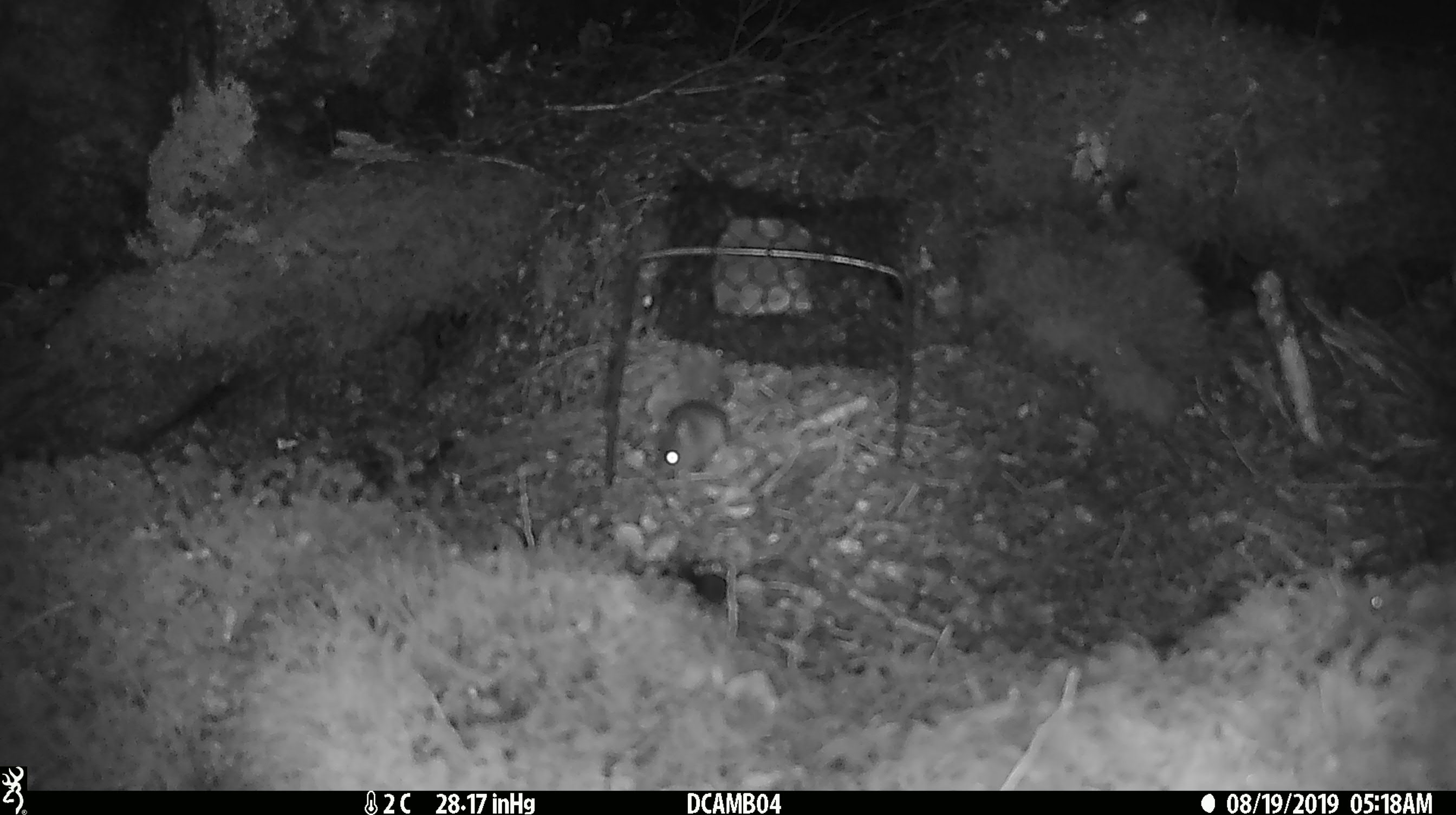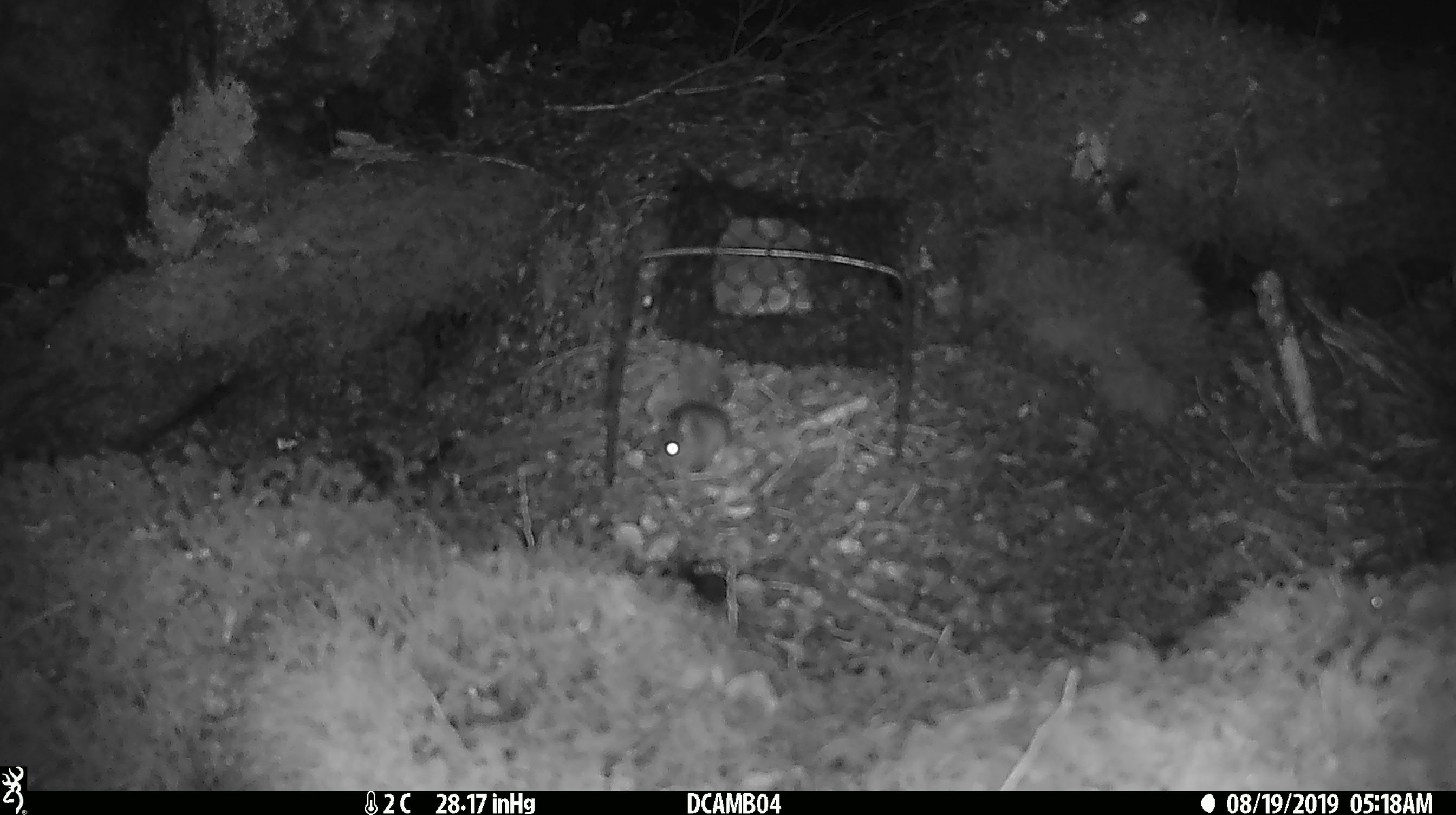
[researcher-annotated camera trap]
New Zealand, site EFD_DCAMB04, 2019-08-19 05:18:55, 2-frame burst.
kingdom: Animalia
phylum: Chordata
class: Mammalia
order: Rodentia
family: Muridae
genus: Mus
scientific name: Mus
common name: mouse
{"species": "mouse (Mus)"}